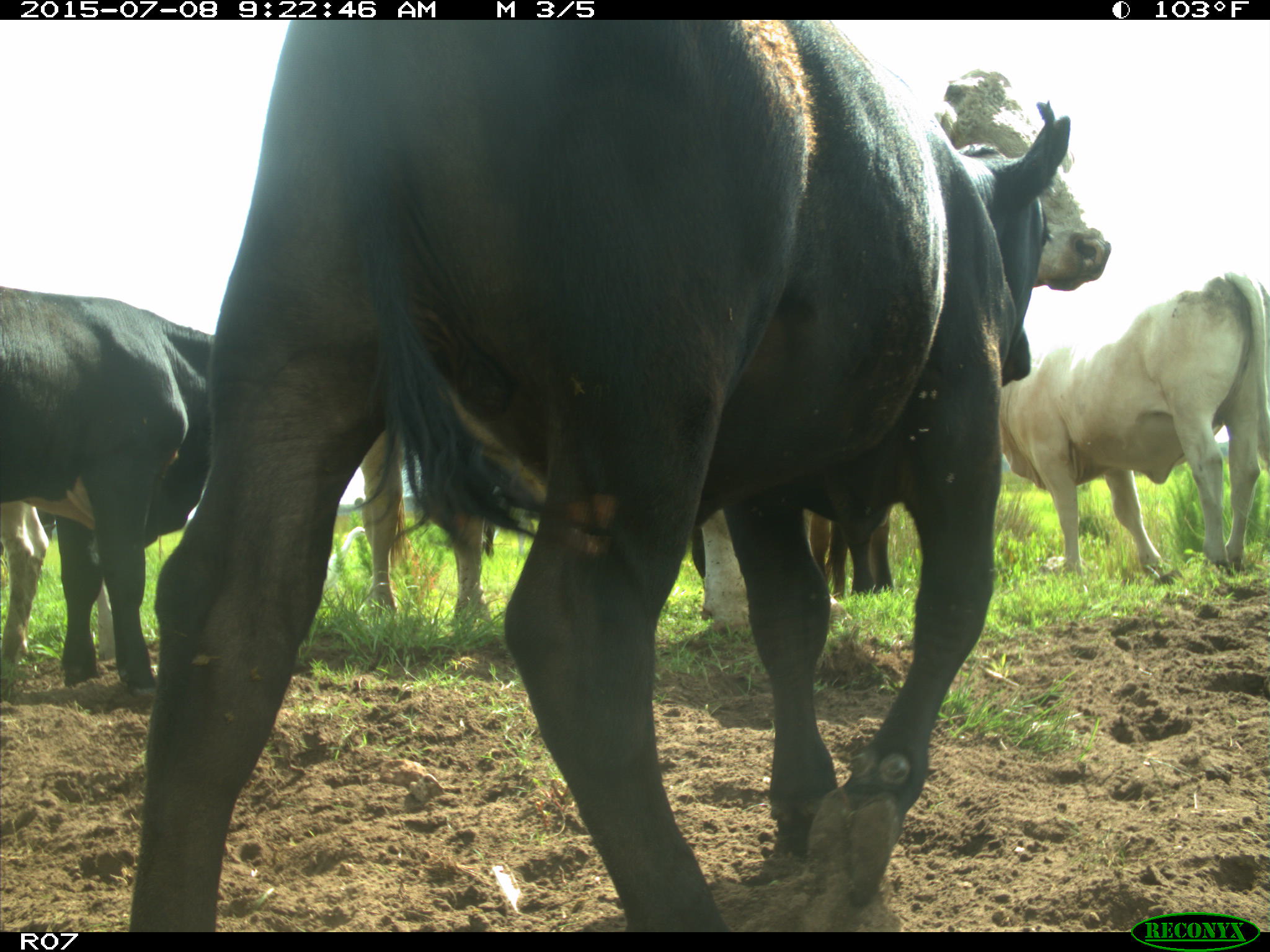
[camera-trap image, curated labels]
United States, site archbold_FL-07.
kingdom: Animalia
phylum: Chordata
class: Mammalia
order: Artiodactyla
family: Bovidae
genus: Bos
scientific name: Bos taurus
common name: domestic cow